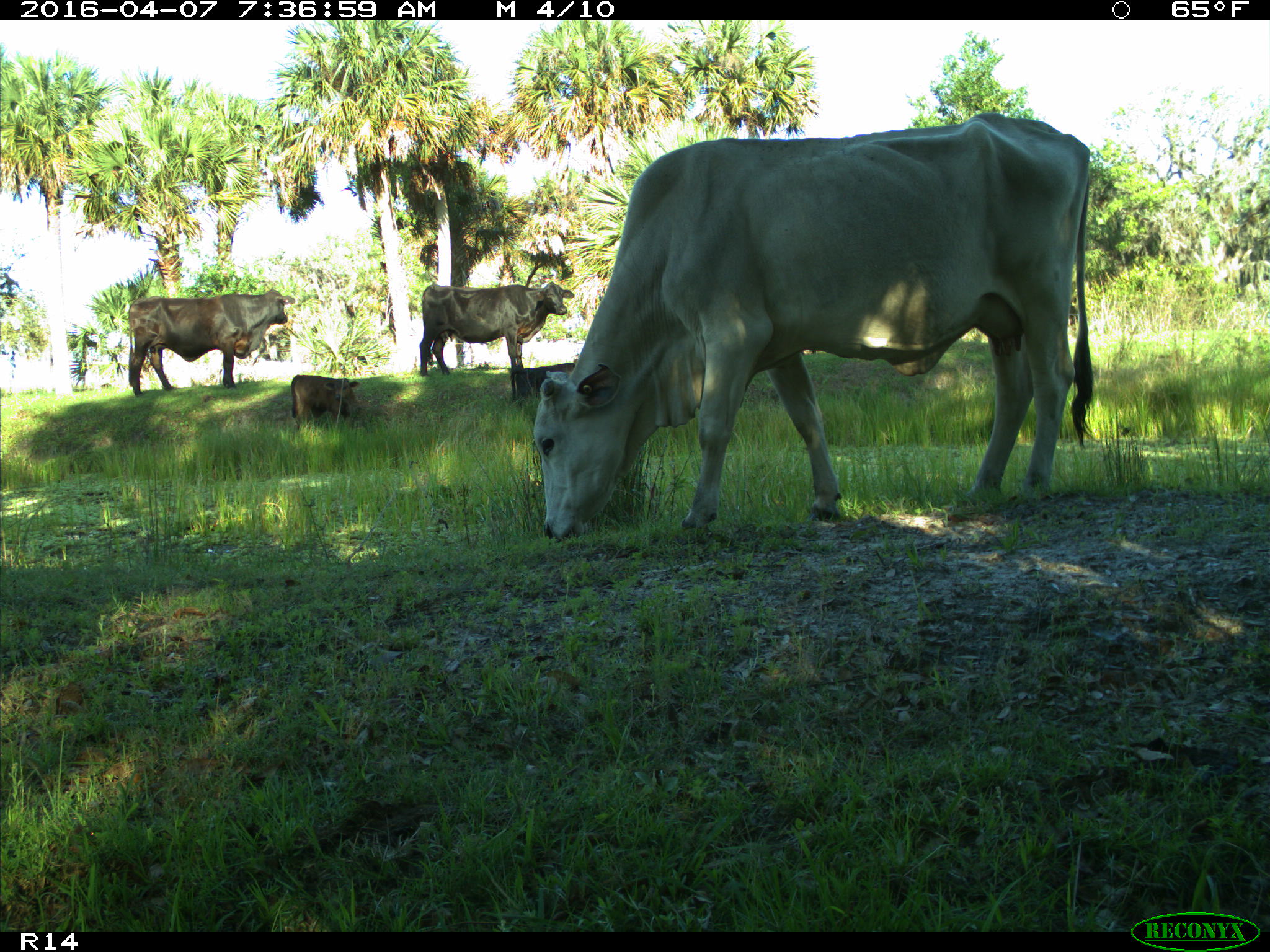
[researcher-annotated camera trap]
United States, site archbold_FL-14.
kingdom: Animalia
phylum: Chordata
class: Mammalia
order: Artiodactyla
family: Bovidae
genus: Bos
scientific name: Bos taurus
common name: domestic cow